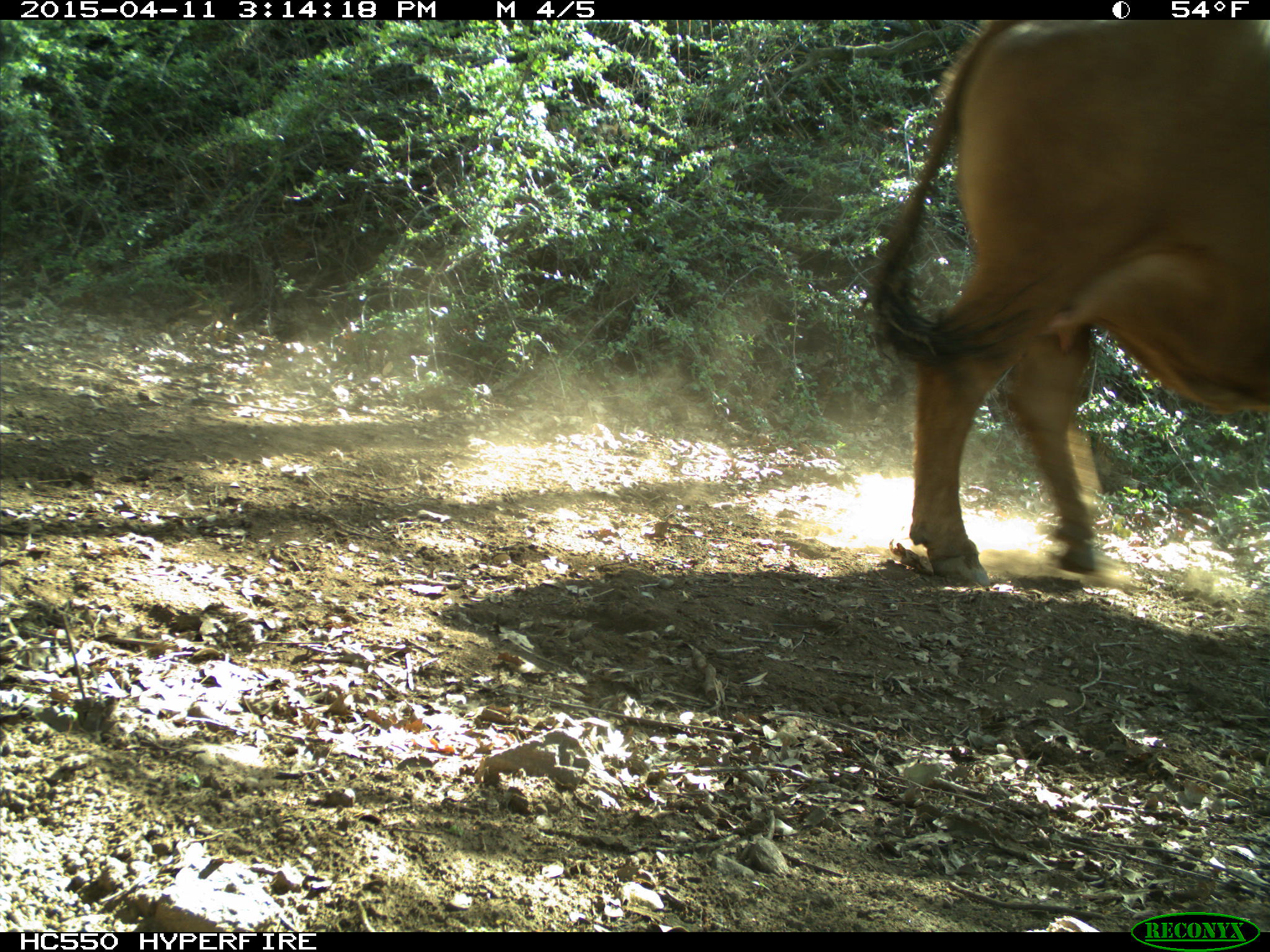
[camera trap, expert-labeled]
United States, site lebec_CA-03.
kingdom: Animalia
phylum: Chordata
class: Mammalia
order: Artiodactyla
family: Bovidae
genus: Bos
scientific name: Bos taurus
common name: domestic cow